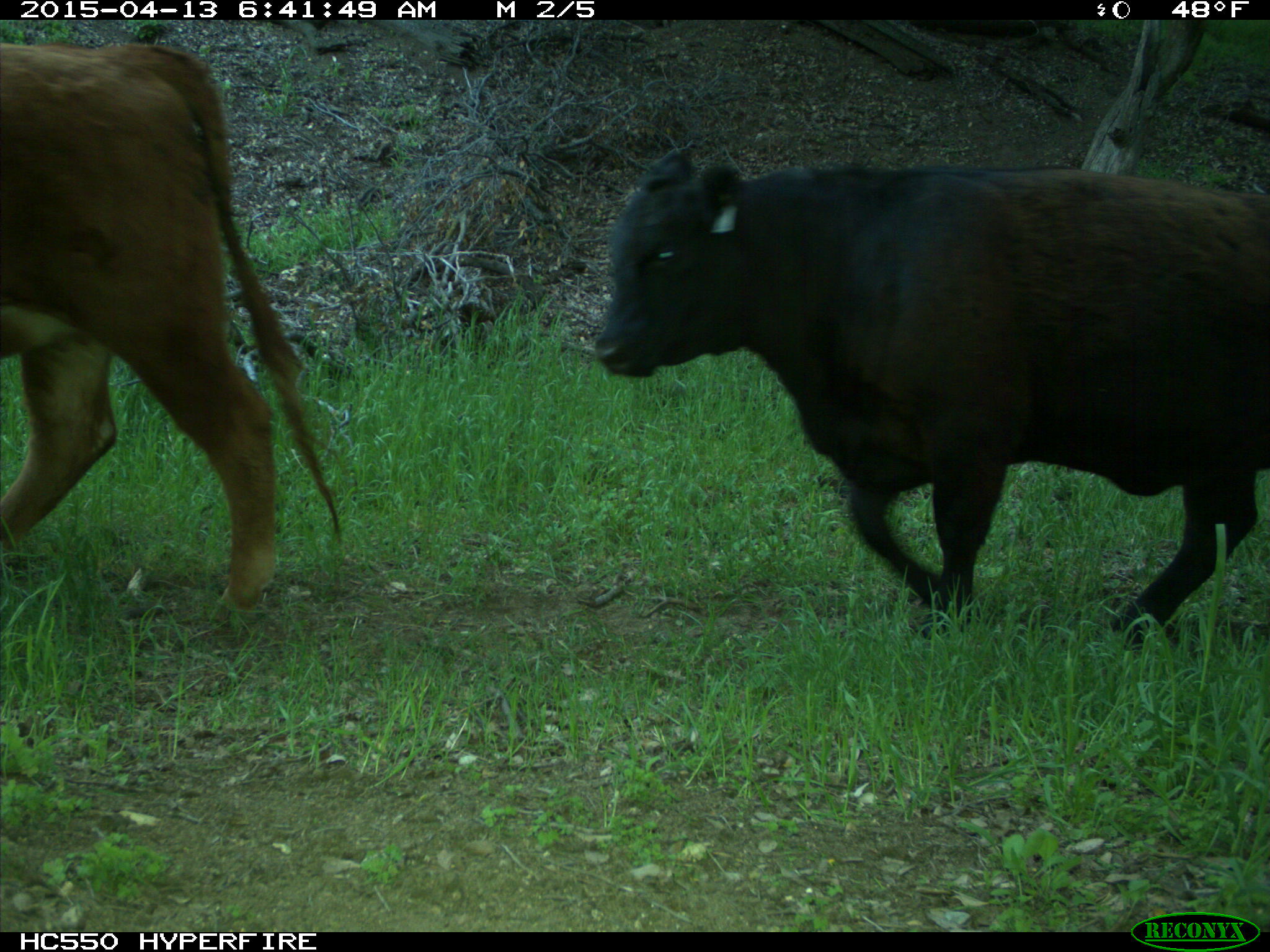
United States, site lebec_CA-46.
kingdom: Animalia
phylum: Chordata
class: Mammalia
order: Artiodactyla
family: Bovidae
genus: Bos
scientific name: Bos taurus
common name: domestic cow